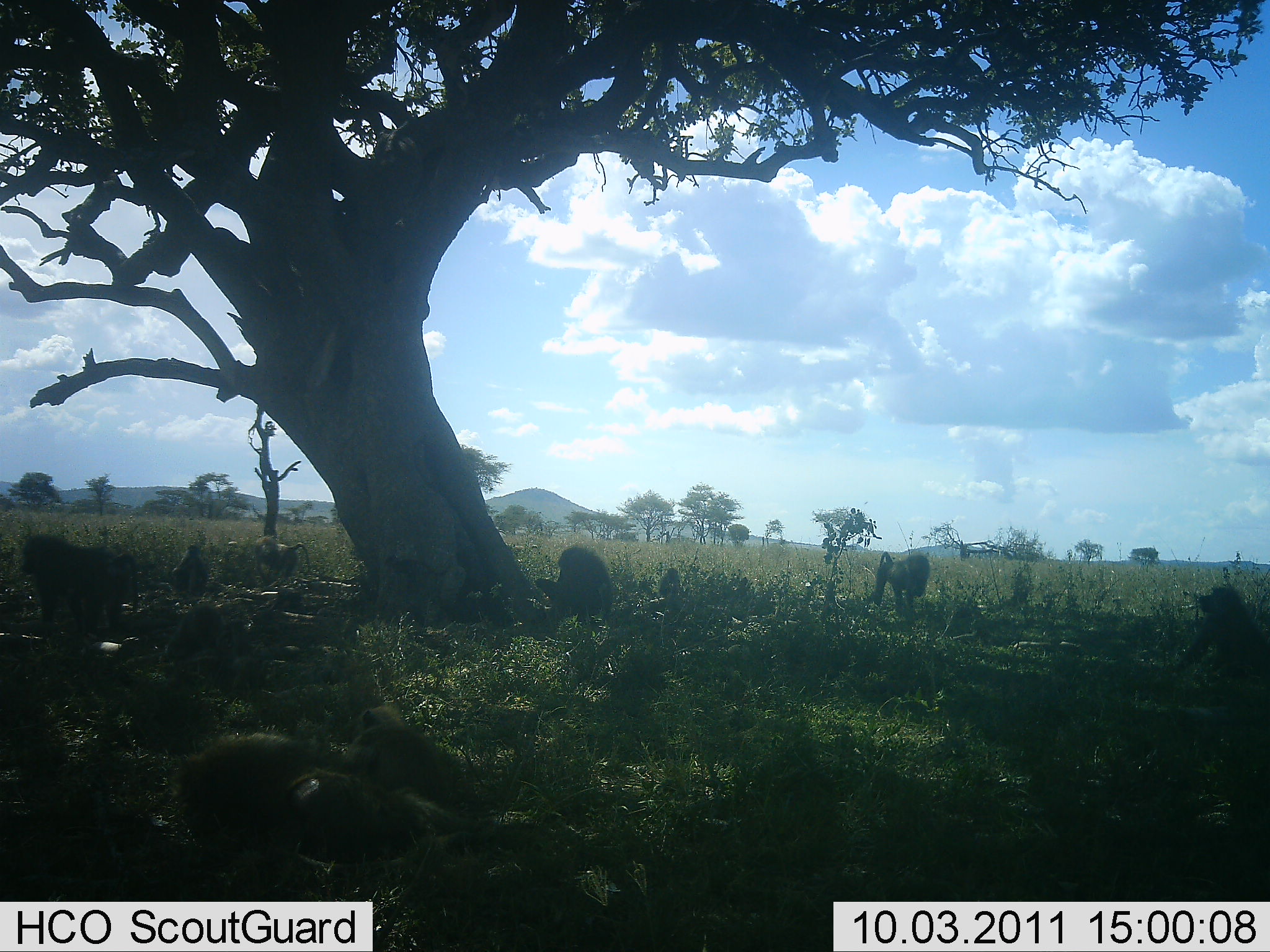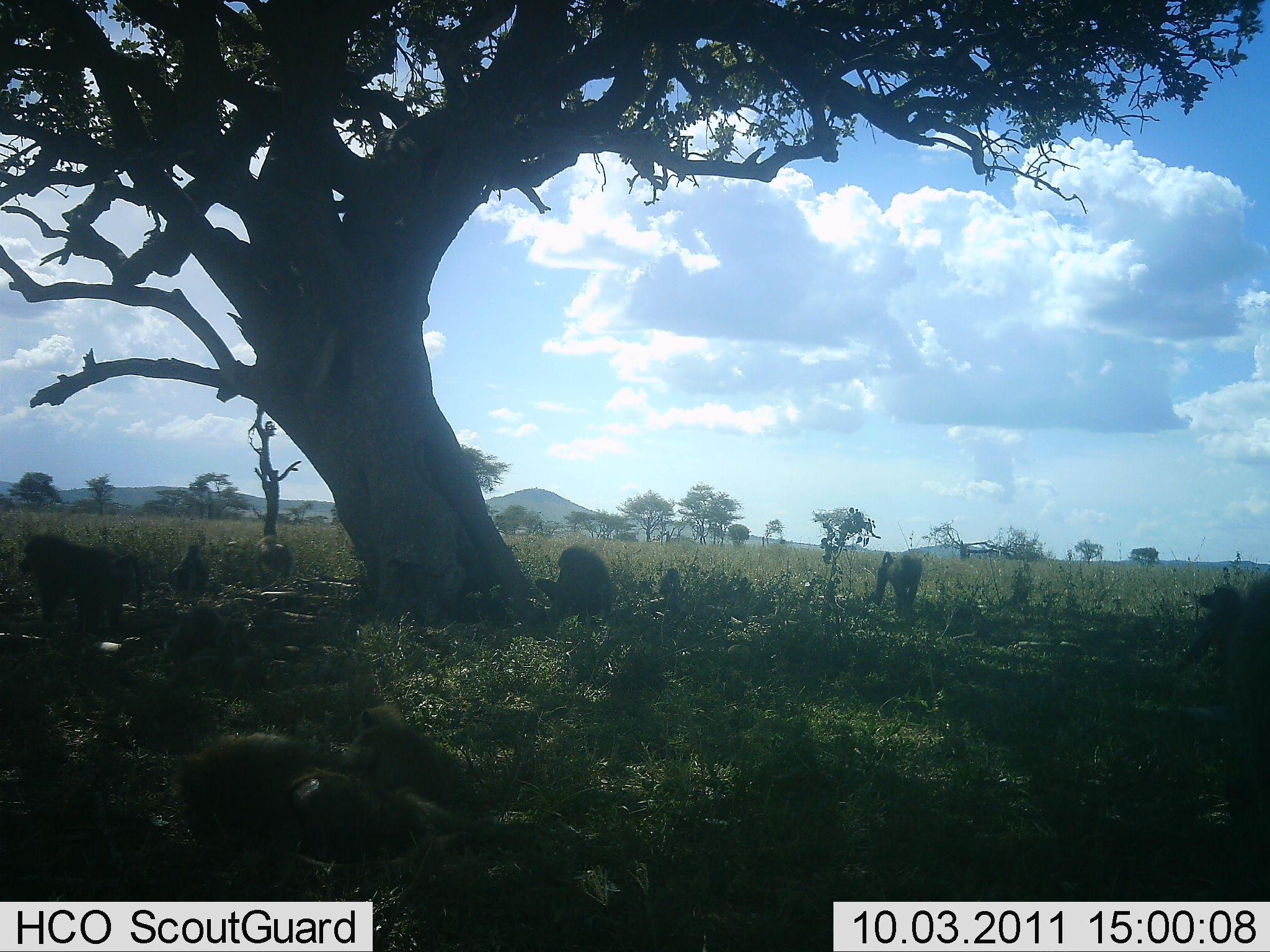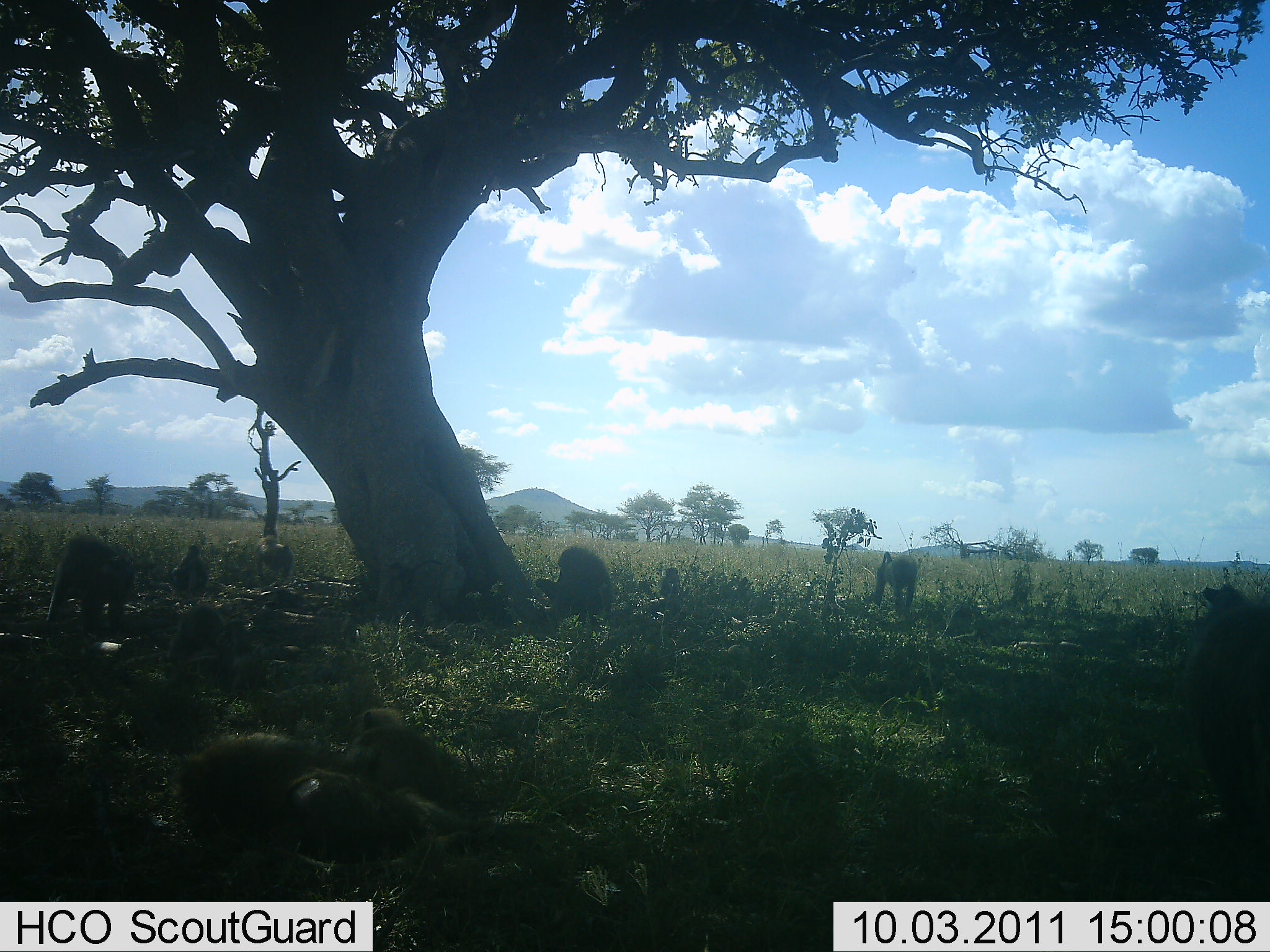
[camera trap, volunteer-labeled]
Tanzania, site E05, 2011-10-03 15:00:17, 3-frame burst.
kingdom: Animalia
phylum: Chordata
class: Mammalia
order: Primates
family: Cercopithecidae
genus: Papio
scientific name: Papio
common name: baboon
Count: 8.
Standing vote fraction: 38%.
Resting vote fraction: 77%.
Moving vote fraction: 46%.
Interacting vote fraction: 38%.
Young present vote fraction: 15%.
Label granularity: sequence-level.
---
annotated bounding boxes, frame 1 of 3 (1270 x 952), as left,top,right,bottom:
animal: 18,535,142,637; 1182,585,1270,680; 534,546,615,630; 867,549,931,621; 252,533,311,579; 172,543,208,593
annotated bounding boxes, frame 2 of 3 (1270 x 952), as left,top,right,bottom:
animal: 18,535,142,637; 1186,581,1270,674; 534,546,615,630; 867,549,931,621; 251,533,301,581; 172,543,208,593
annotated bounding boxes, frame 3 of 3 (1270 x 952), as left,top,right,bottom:
animal: 45,536,136,637; 1179,584,1270,681; 534,546,615,630; 867,549,920,621; 251,533,301,581; 172,543,208,593